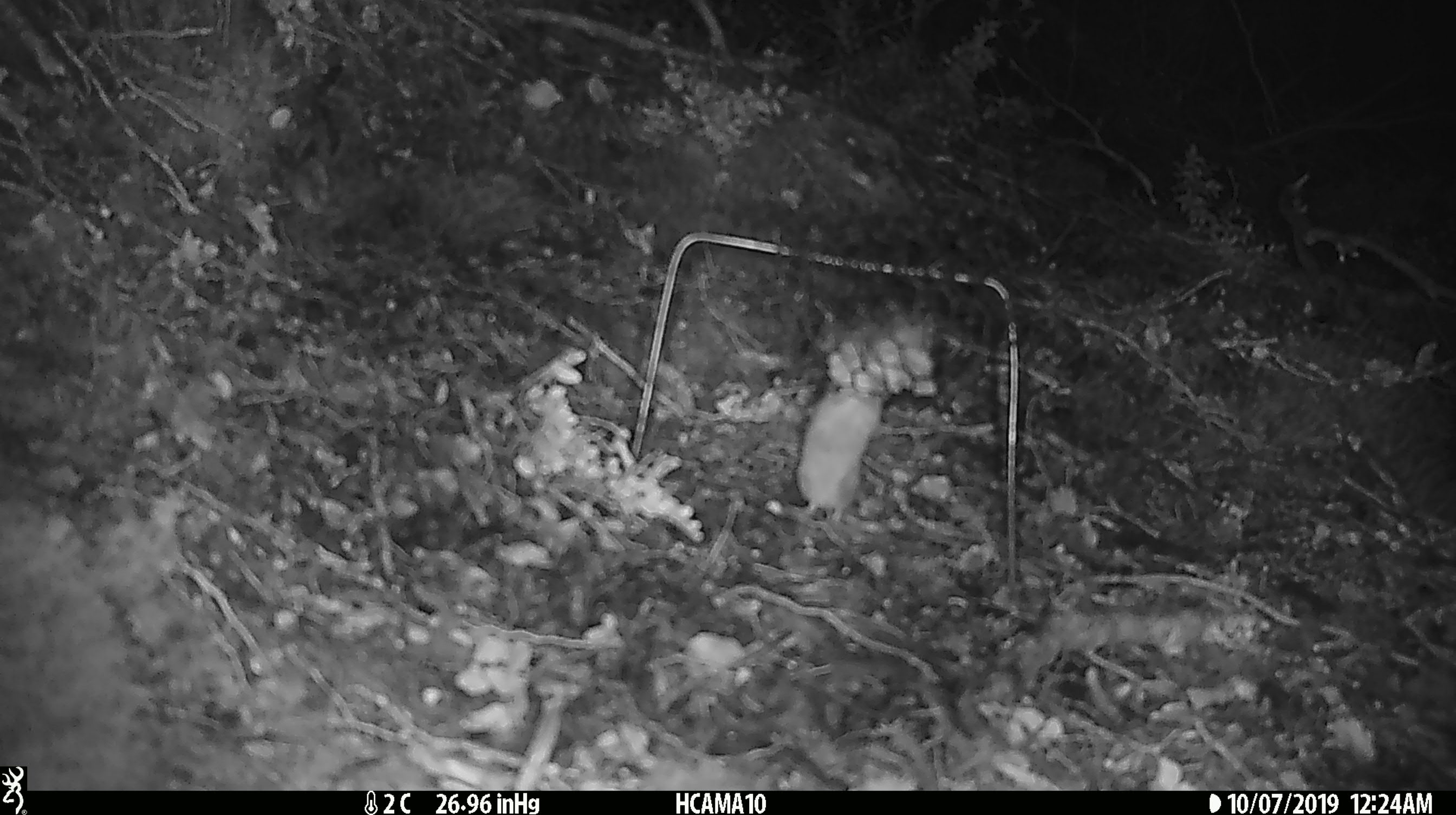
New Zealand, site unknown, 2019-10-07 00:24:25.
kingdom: Animalia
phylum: Chordata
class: Mammalia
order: Rodentia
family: Muridae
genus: Mus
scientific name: Mus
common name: mouse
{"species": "mouse (Mus)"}